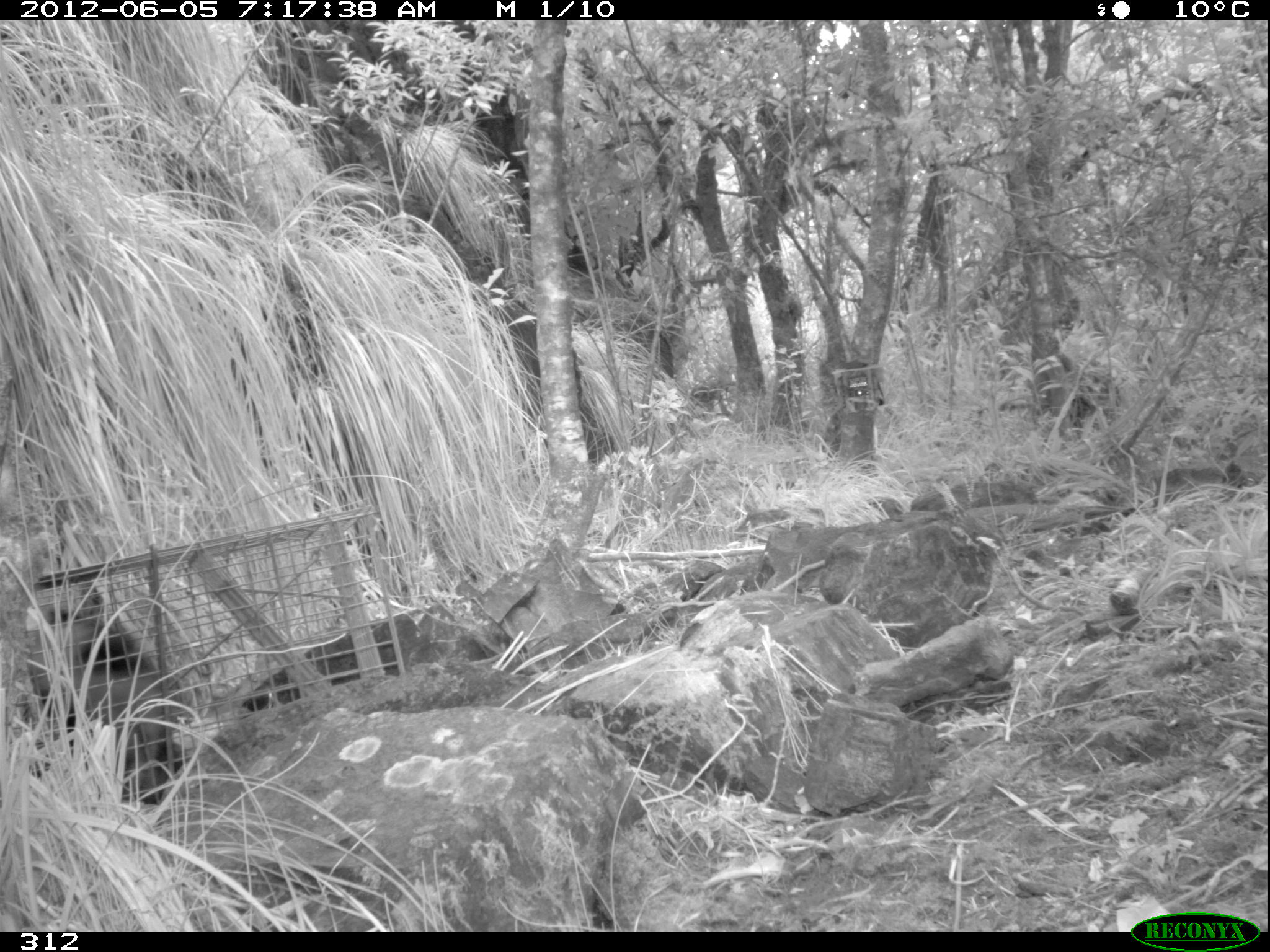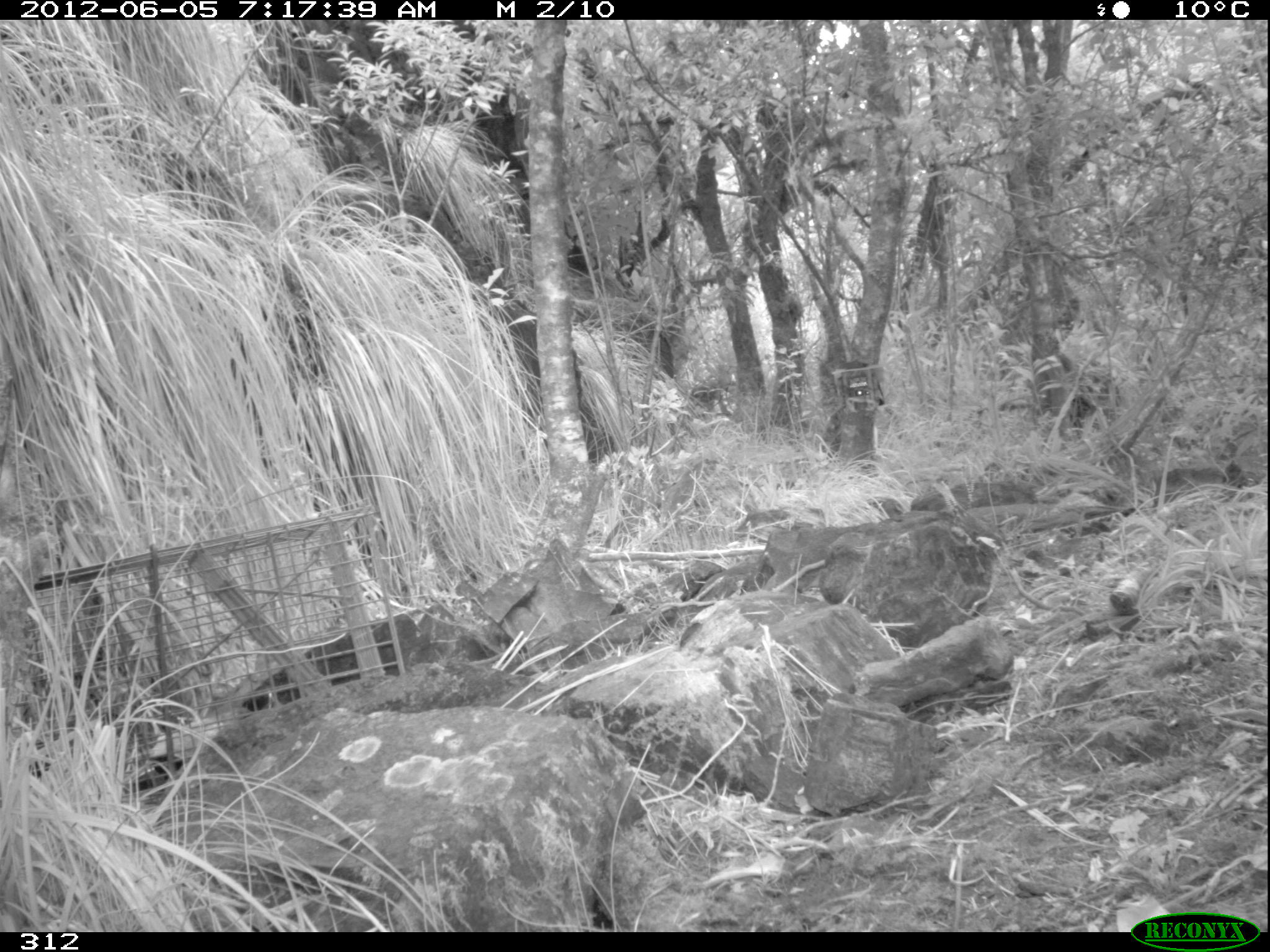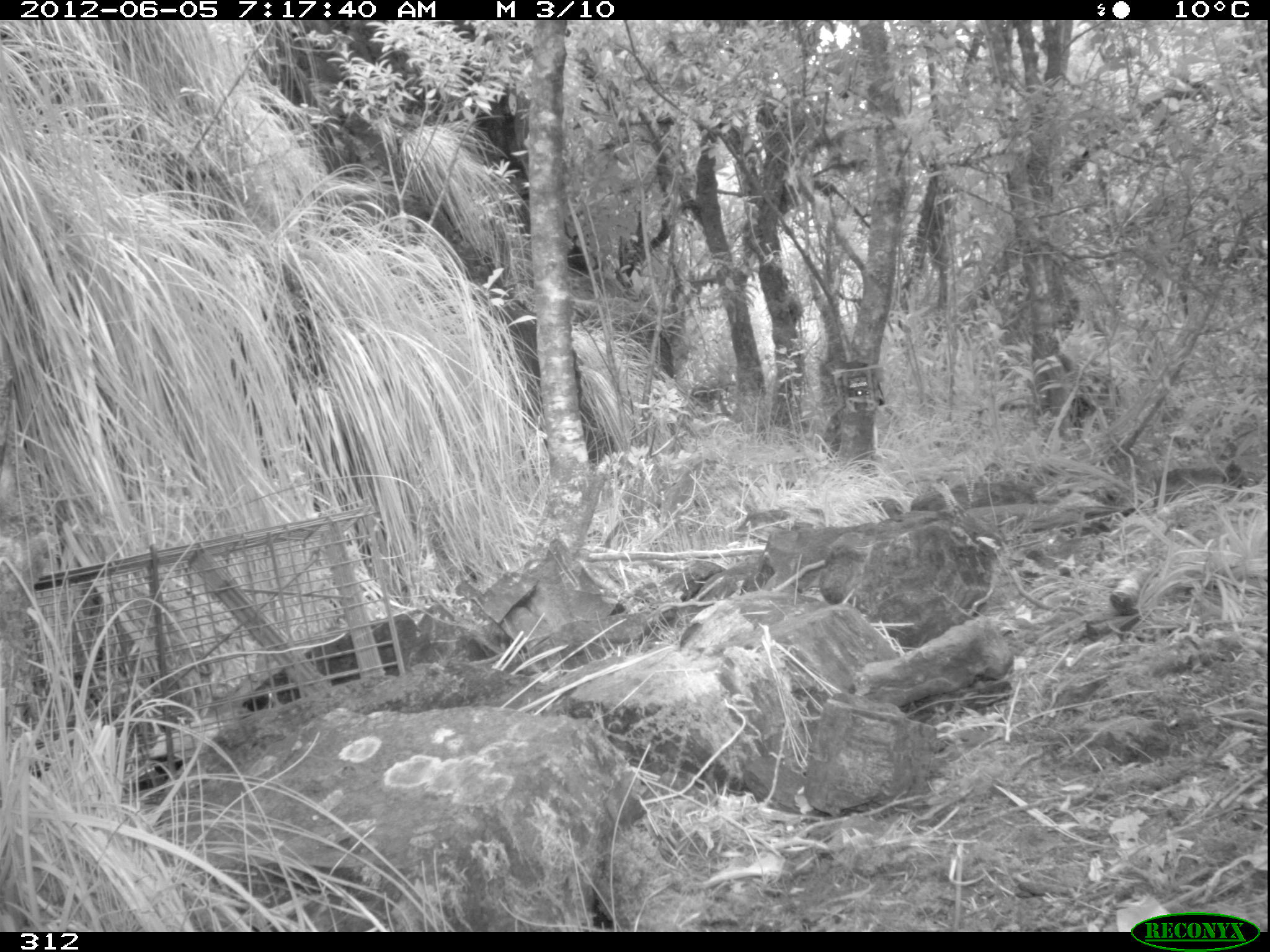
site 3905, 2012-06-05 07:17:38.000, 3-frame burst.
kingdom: Animalia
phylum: Chordata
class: Mammalia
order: Didelphimorphia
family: Didelphidae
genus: Didelphis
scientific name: Didelphis pernigra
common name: andean white-eared opossum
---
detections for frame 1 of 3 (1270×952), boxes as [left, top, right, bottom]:
didelphis pernigra: [21, 580, 176, 805]